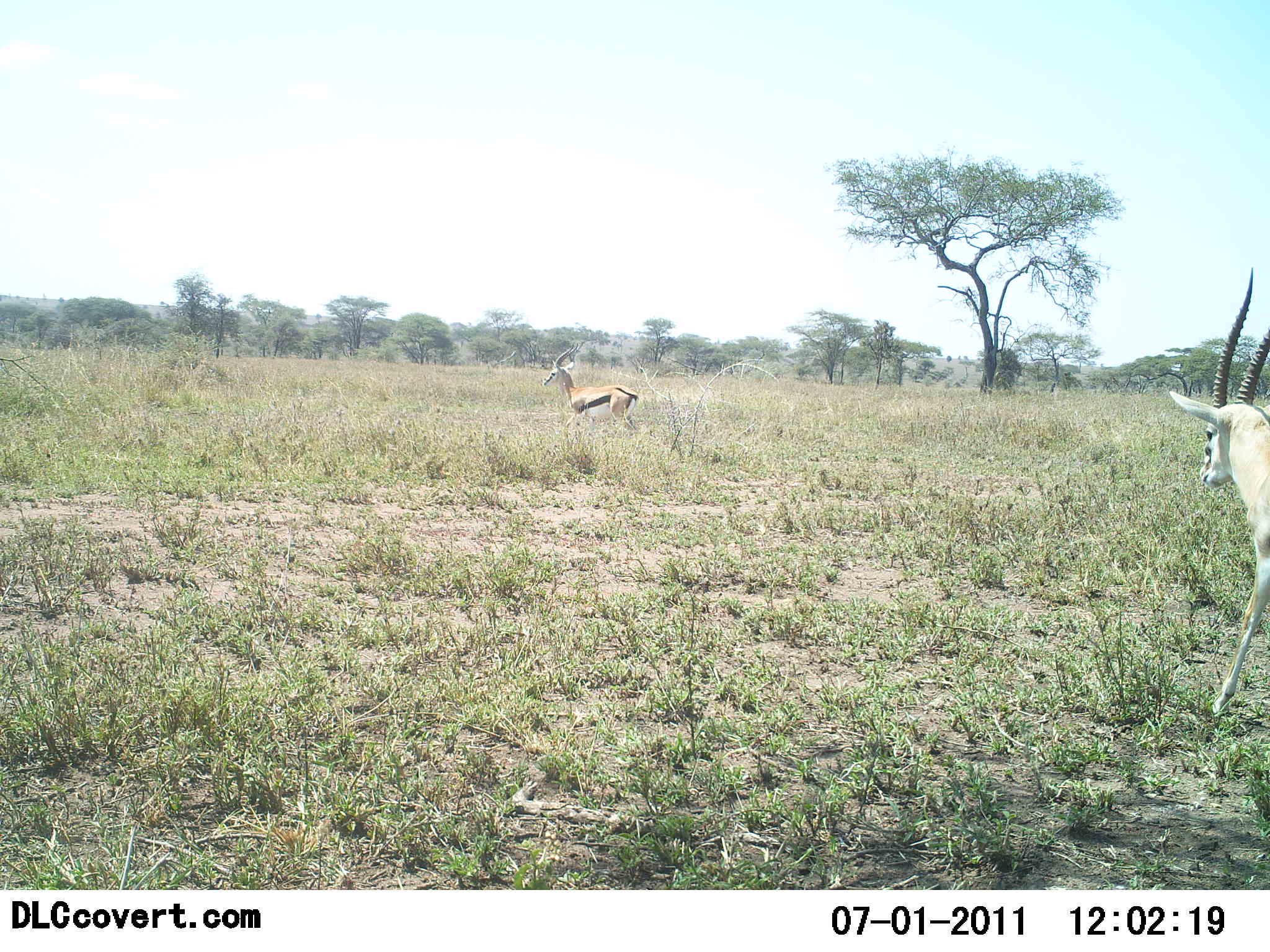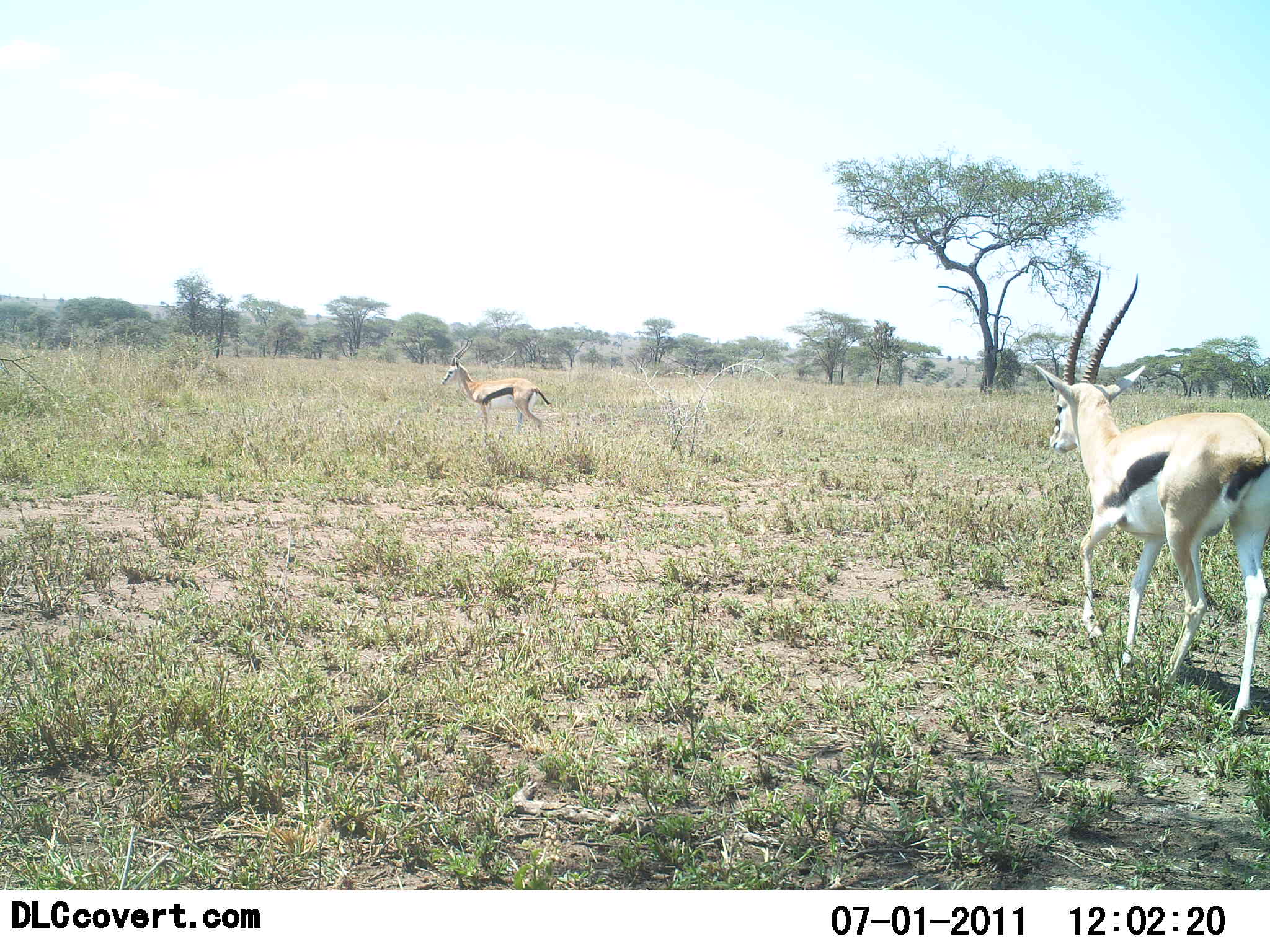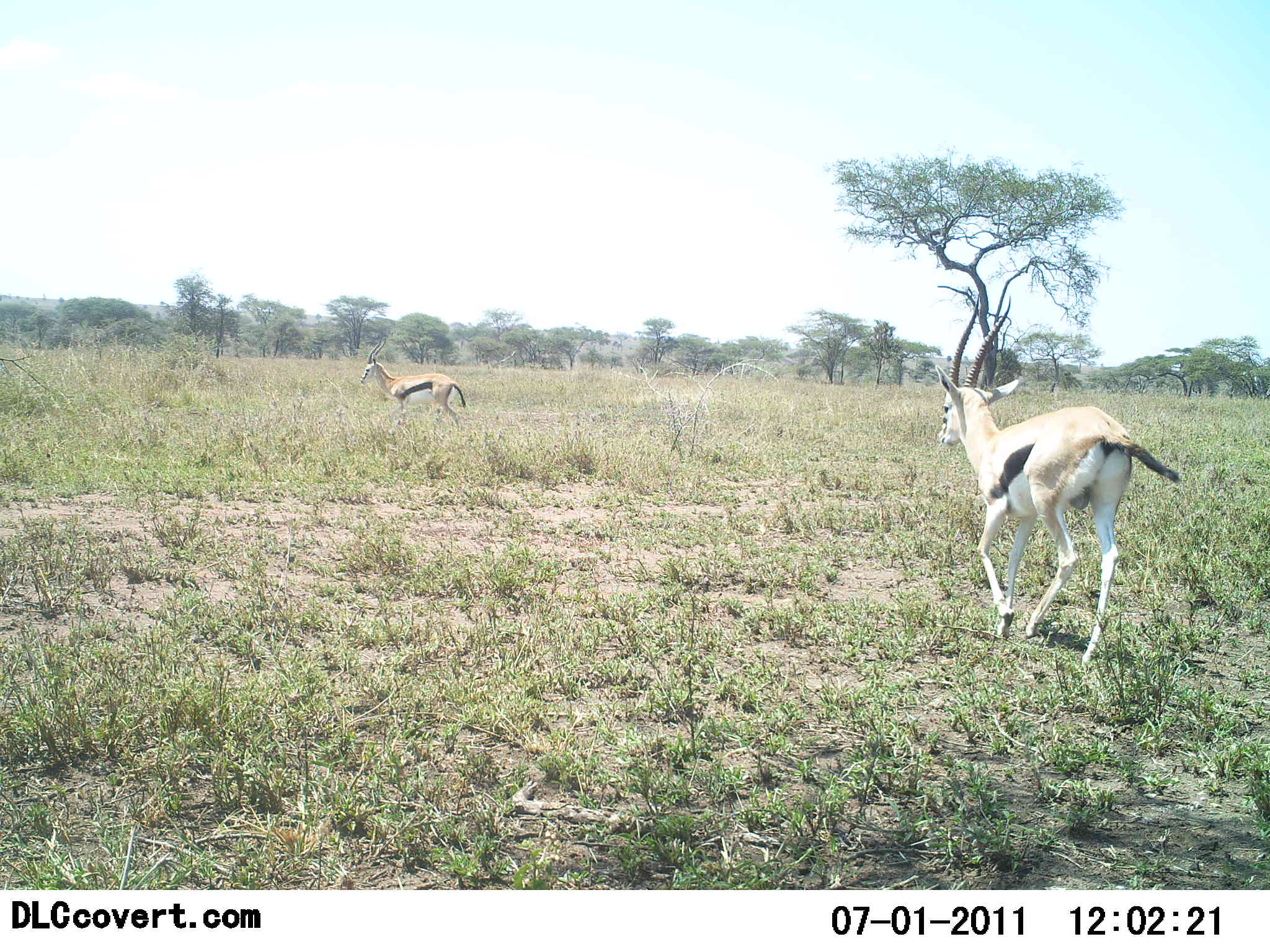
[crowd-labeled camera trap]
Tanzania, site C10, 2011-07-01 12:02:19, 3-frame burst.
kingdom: Animalia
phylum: Chordata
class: Mammalia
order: Artiodactyla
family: Bovidae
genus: Eudorcas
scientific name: Eudorcas thomsonii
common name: thomson's gazelle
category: gazellethomsons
Gazellethomsons (thomson's gazelle) (Eudorcas thomsonii), count 2. Behavior (volunteer vote fractions): standing 20%, resting 0%, moving 90%, interacting 0%. Young present (vote fraction): 0%. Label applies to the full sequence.